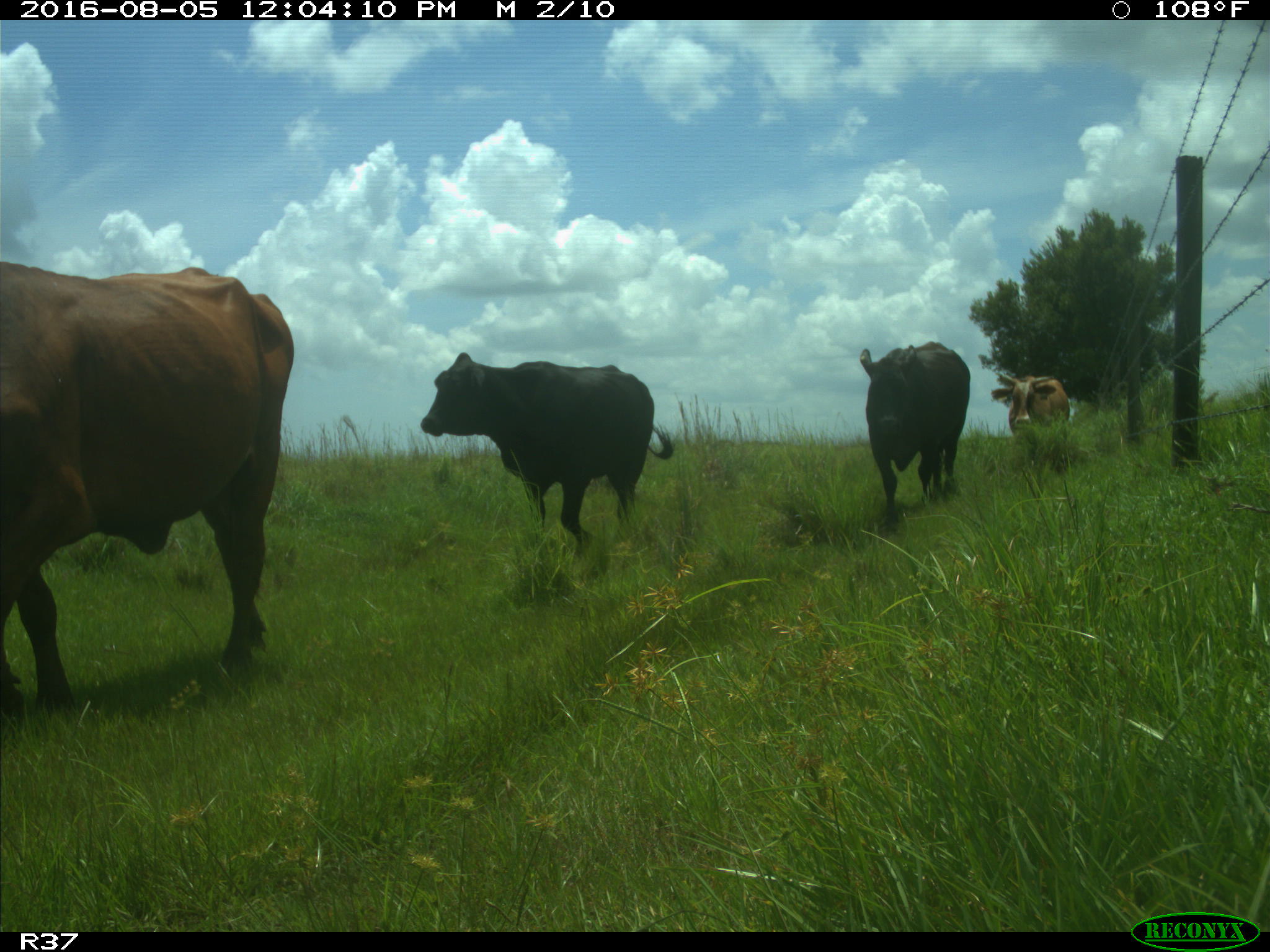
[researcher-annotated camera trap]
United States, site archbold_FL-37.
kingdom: Animalia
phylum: Chordata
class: Mammalia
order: Artiodactyla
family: Bovidae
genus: Bos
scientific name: Bos taurus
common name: domestic cow